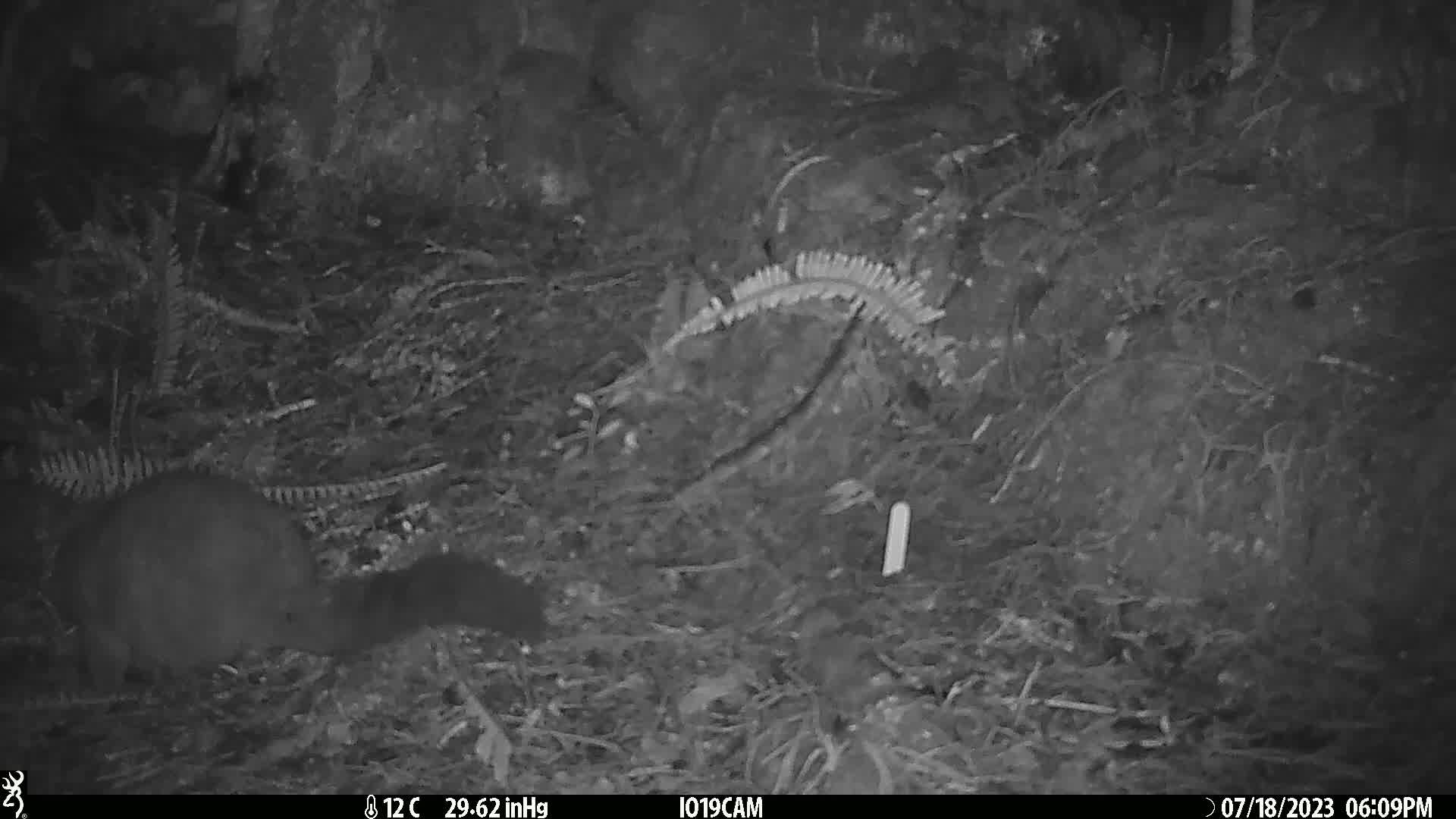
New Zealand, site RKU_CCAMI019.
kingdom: Animalia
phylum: Chordata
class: Mammalia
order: Diprotodontia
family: Phalangeridae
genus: Trichosurus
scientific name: Trichosurus vulpecula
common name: common brushtail possum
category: possum